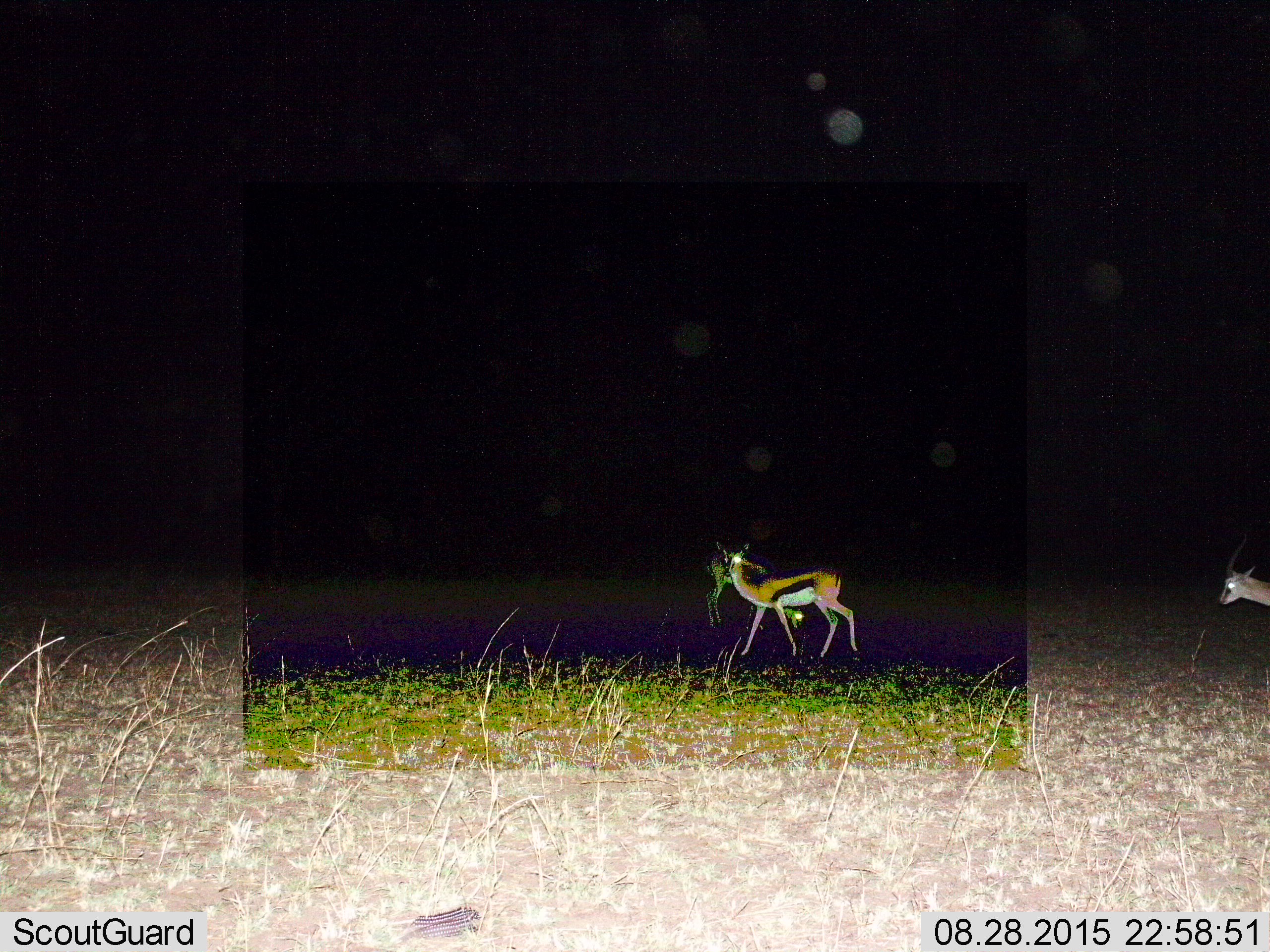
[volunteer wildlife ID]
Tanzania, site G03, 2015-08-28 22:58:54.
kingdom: Animalia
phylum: Chordata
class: Mammalia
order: Artiodactyla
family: Bovidae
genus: Eudorcas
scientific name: Eudorcas thomsonii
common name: thomson's gazelle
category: gazellethomsons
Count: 3.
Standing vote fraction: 56%.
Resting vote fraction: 0%.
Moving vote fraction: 78%.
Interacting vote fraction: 0%.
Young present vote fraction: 0%.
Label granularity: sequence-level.